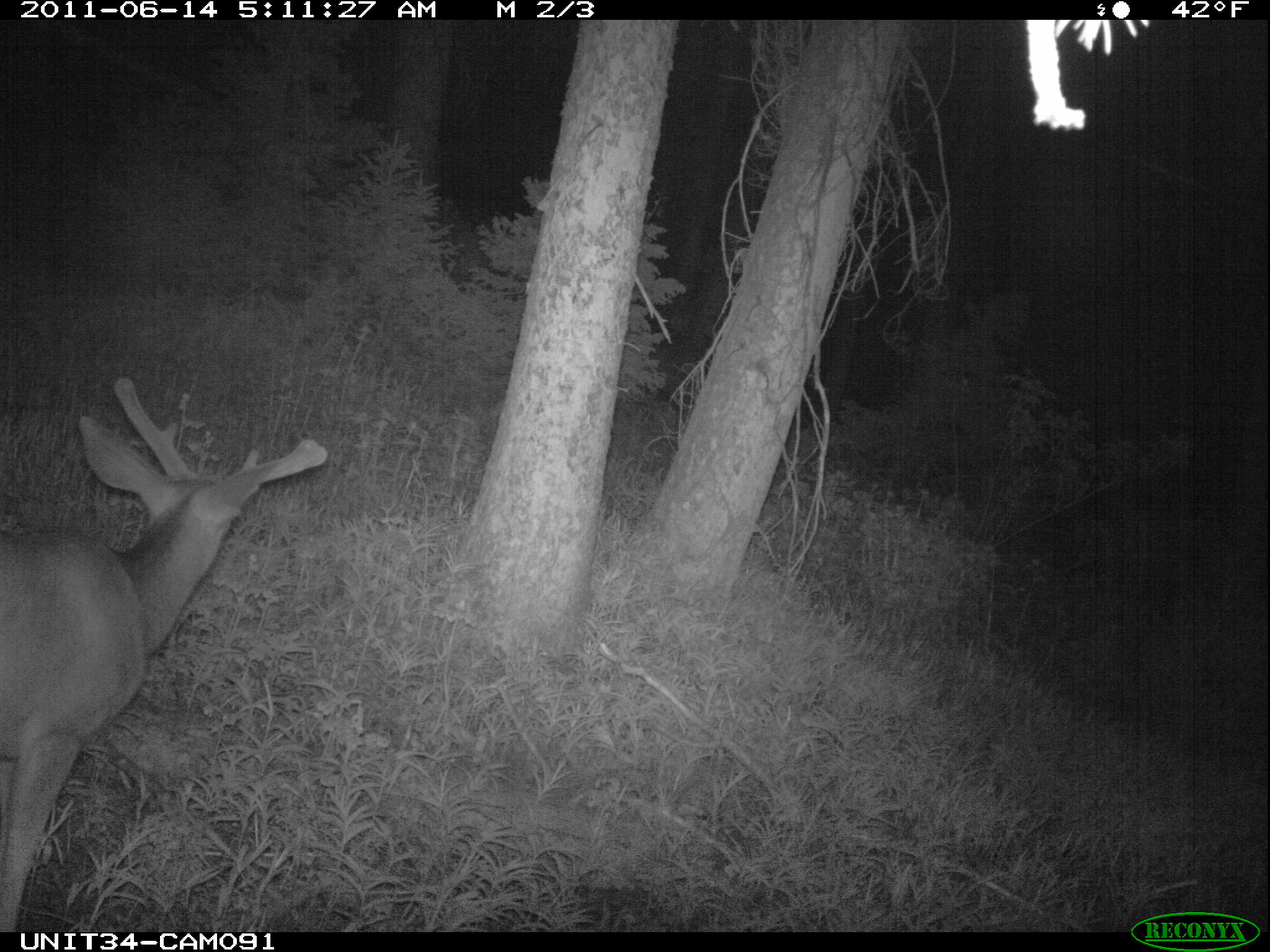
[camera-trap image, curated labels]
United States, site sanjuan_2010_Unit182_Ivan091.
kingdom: Animalia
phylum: Chordata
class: Mammalia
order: Artiodactyla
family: Cervidae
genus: Odocoileus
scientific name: Odocoileus hemionus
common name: mule deer